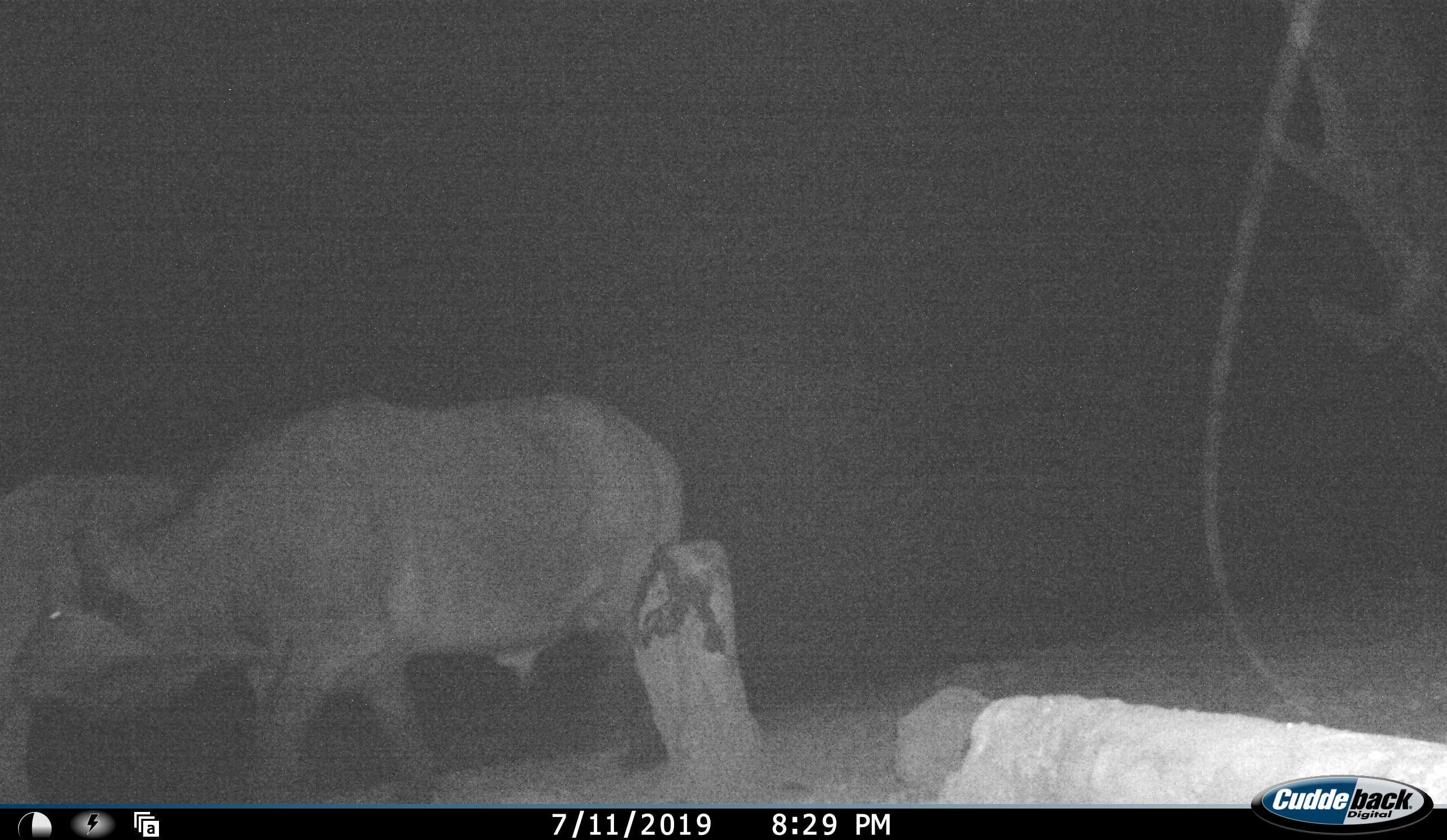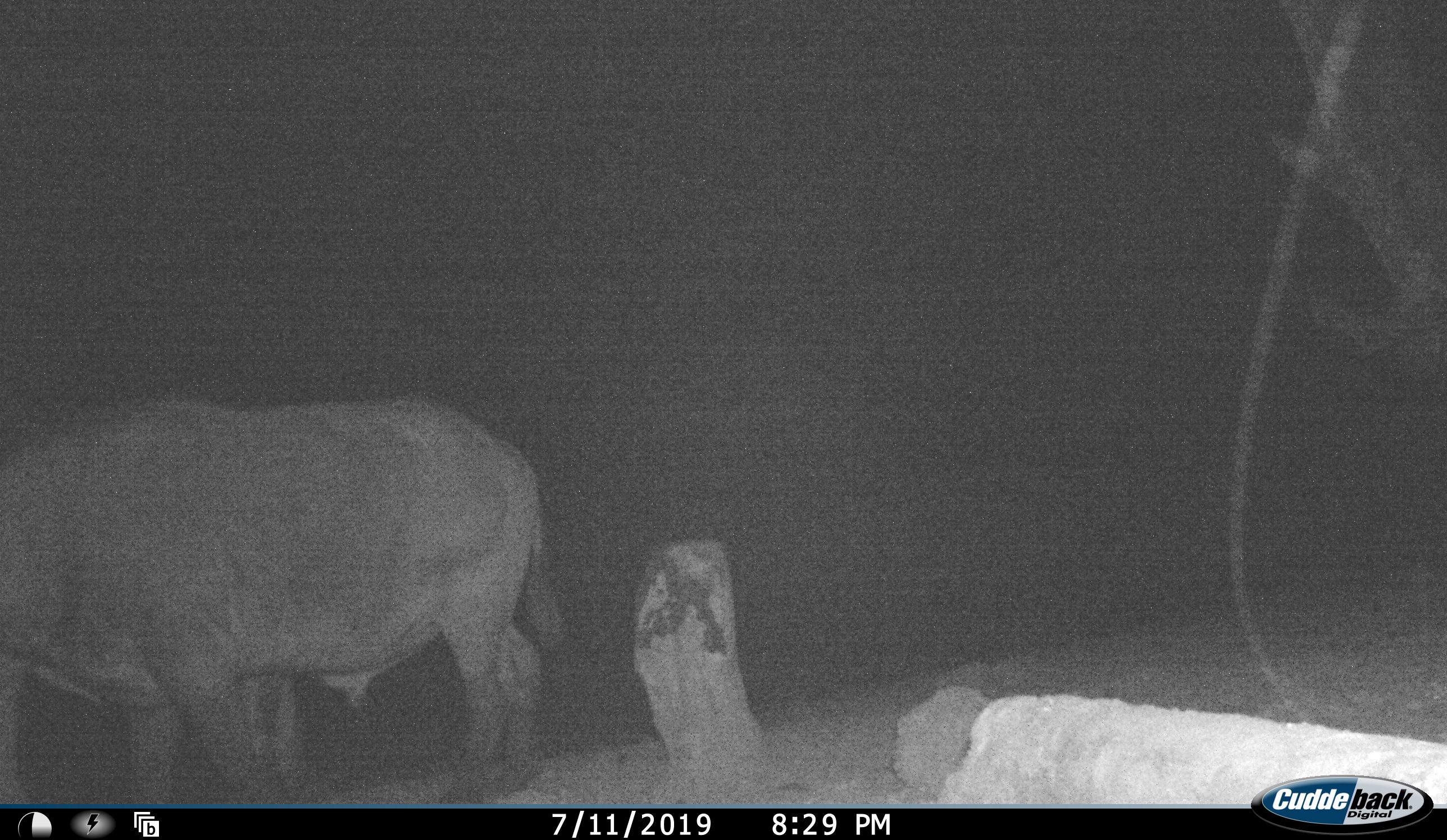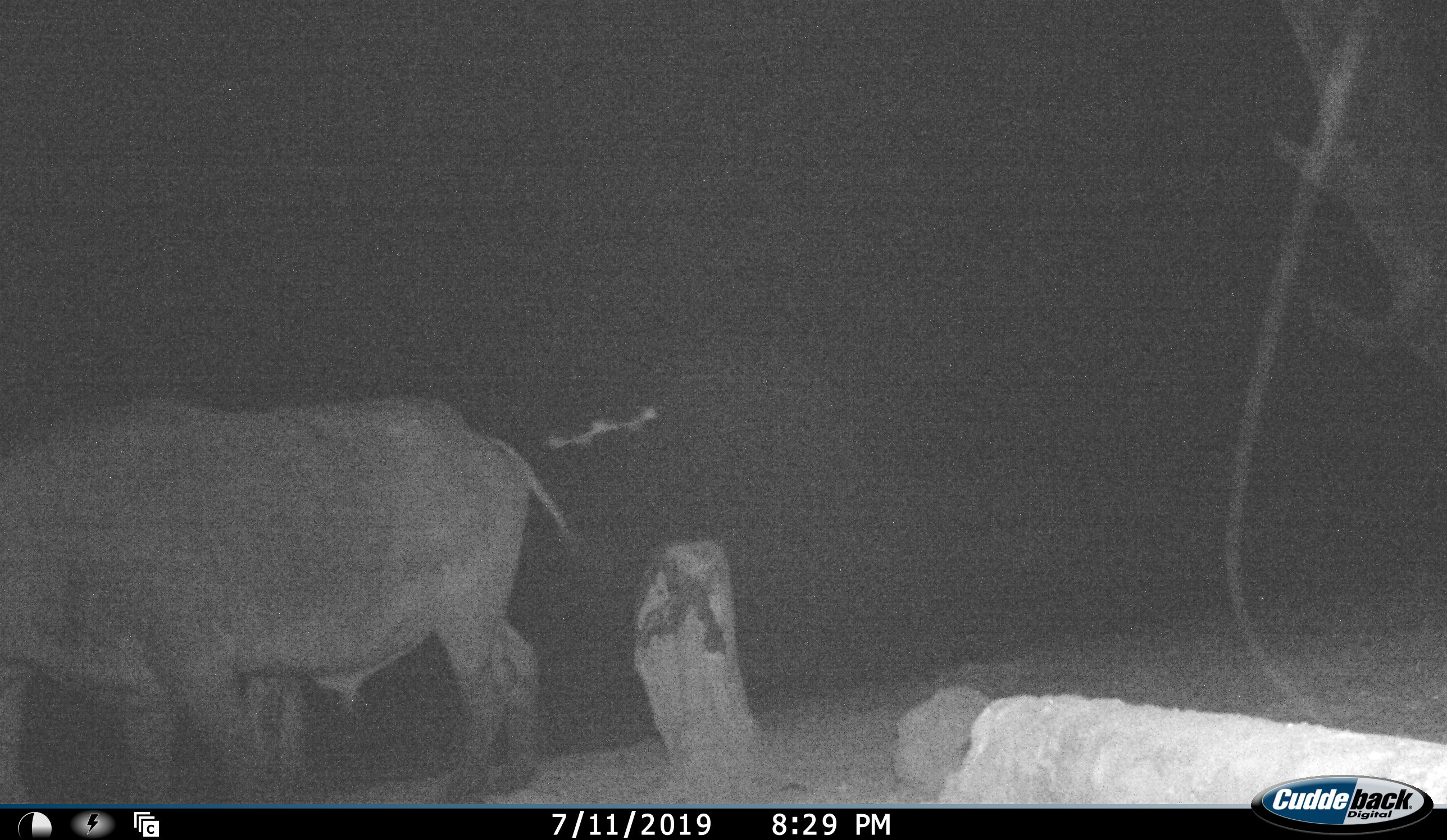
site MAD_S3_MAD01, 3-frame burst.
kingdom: Animalia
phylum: Chordata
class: Mammalia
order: Artiodactyla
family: Bovidae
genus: Syncerus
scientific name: Syncerus caffer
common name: african buffalo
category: buffalo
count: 2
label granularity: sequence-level